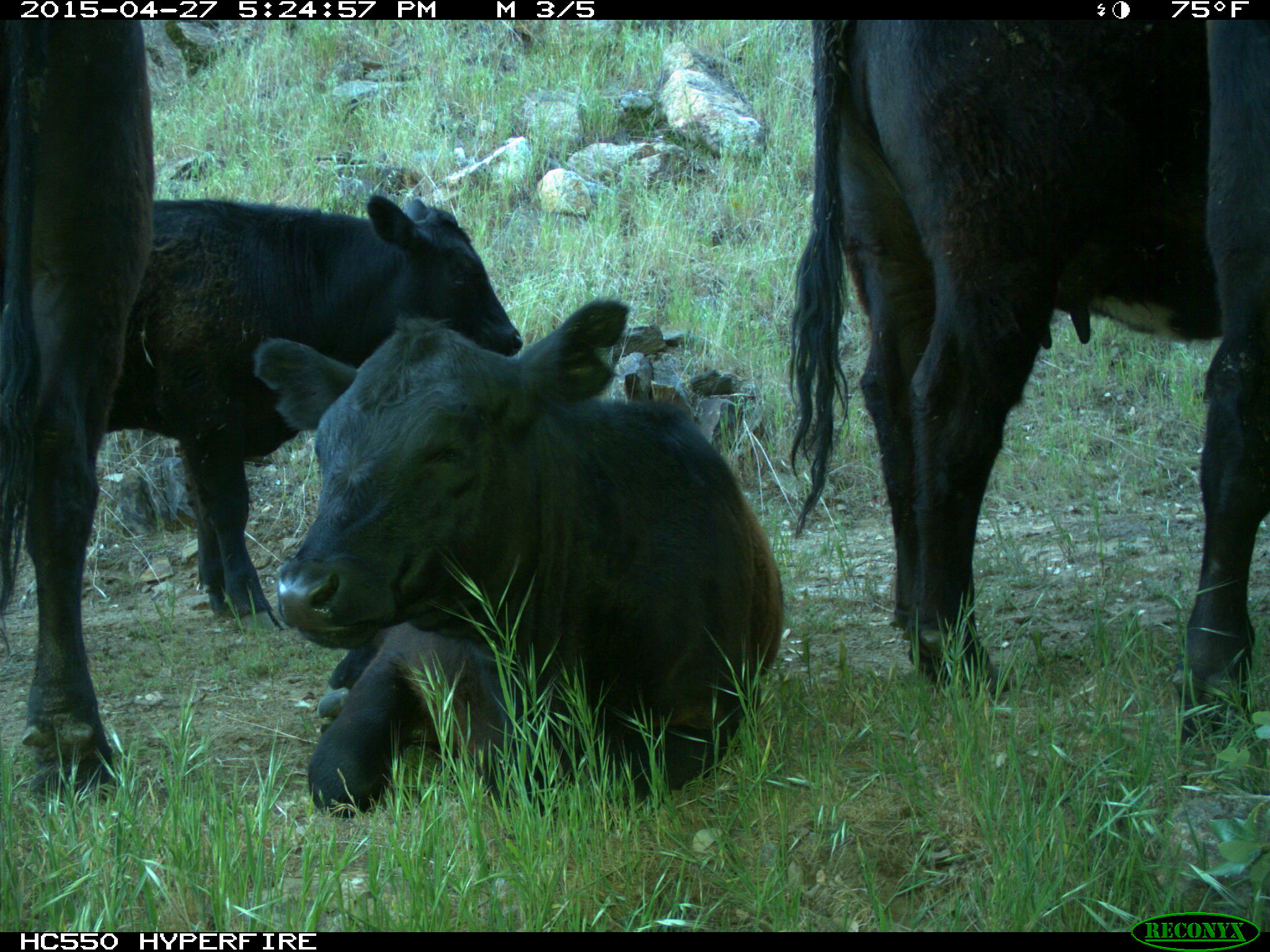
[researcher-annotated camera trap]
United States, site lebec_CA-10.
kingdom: Animalia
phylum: Chordata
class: Mammalia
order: Artiodactyla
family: Bovidae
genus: Bos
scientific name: Bos taurus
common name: domestic cow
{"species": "Bos taurus (domestic cow)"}